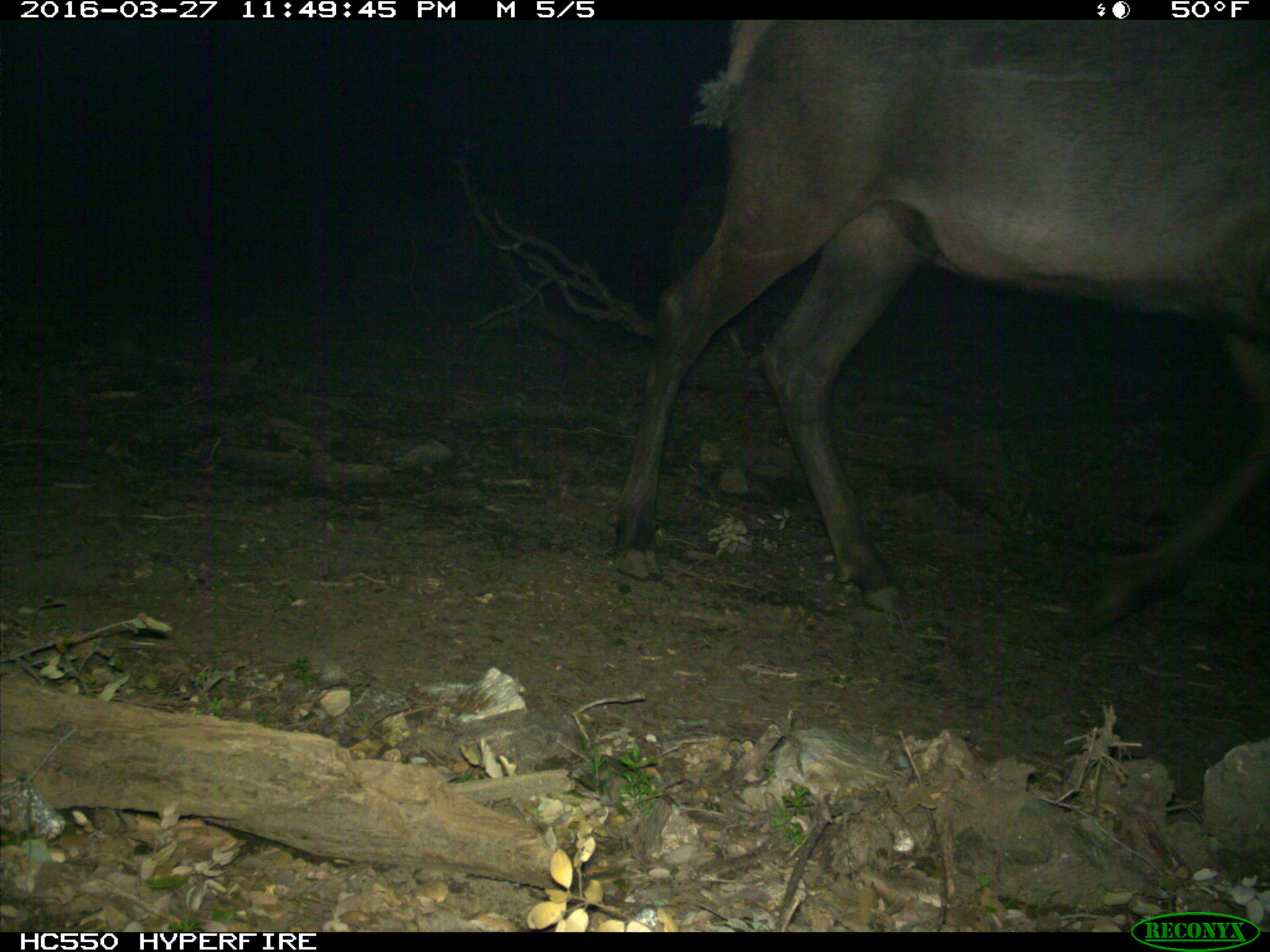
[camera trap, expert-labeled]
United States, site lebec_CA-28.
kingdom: Animalia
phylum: Chordata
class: Mammalia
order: Artiodactyla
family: Cervidae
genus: Cervus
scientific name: Cervus canadensis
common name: elk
Cervus canadensis (elk).